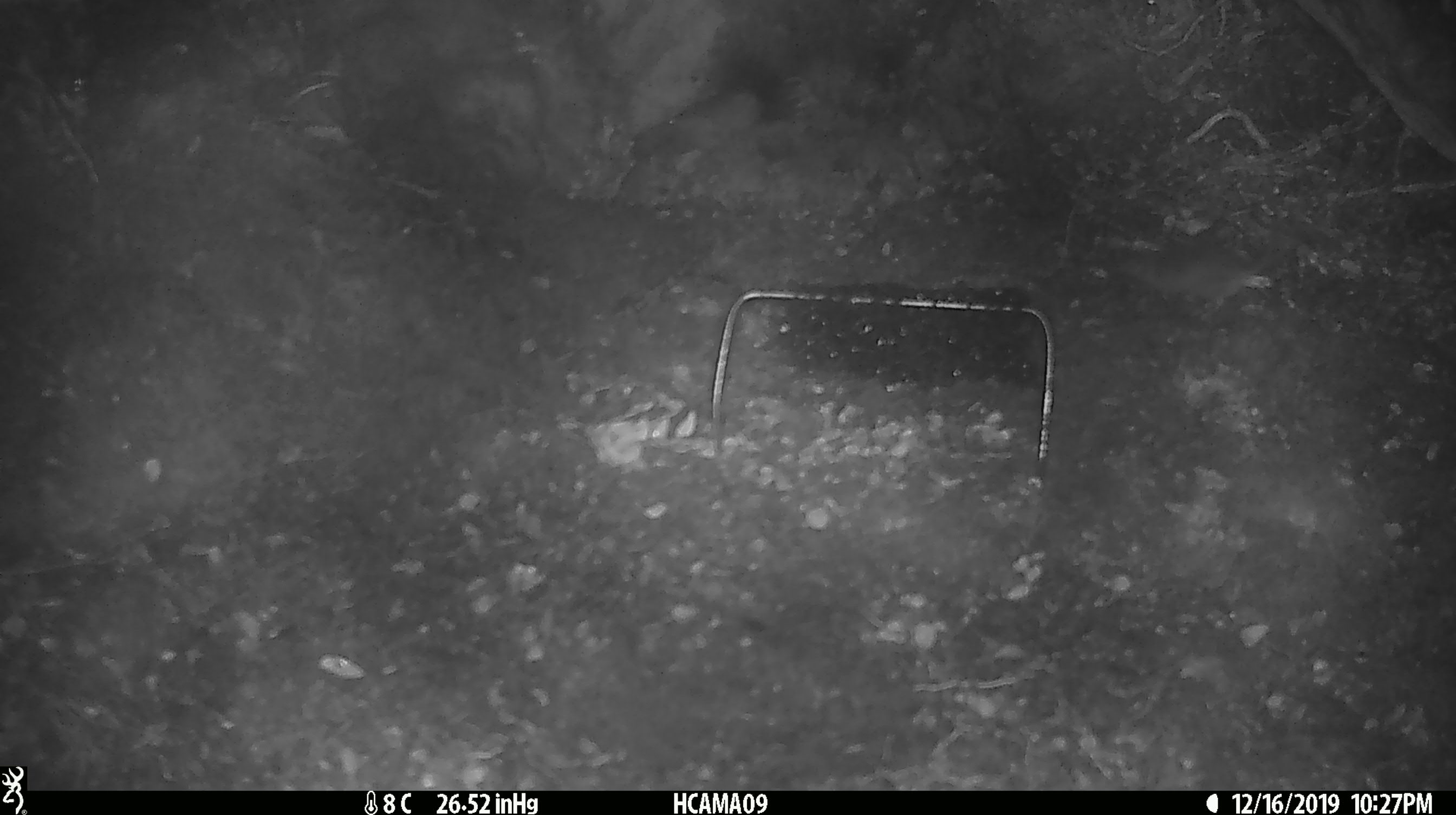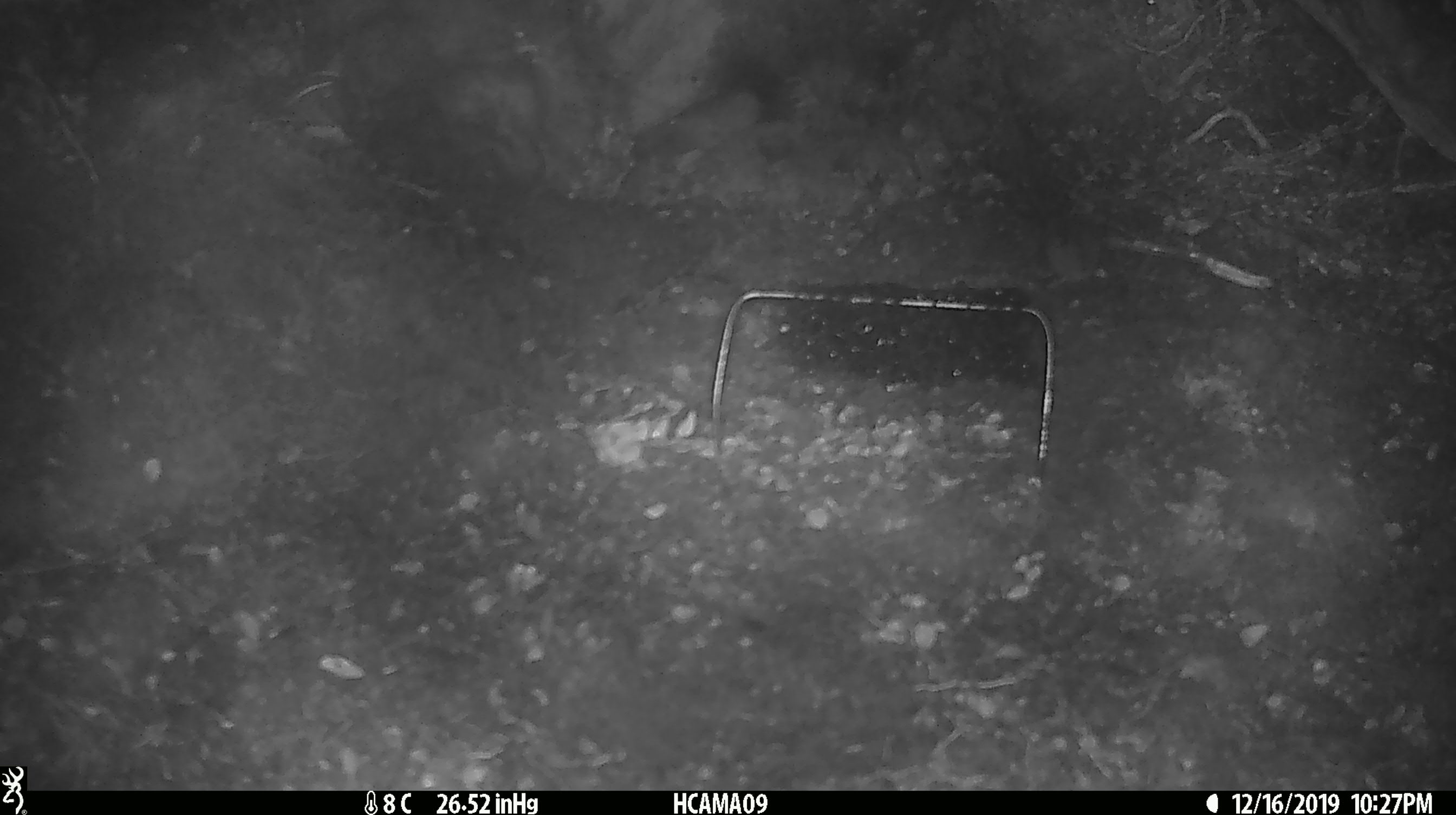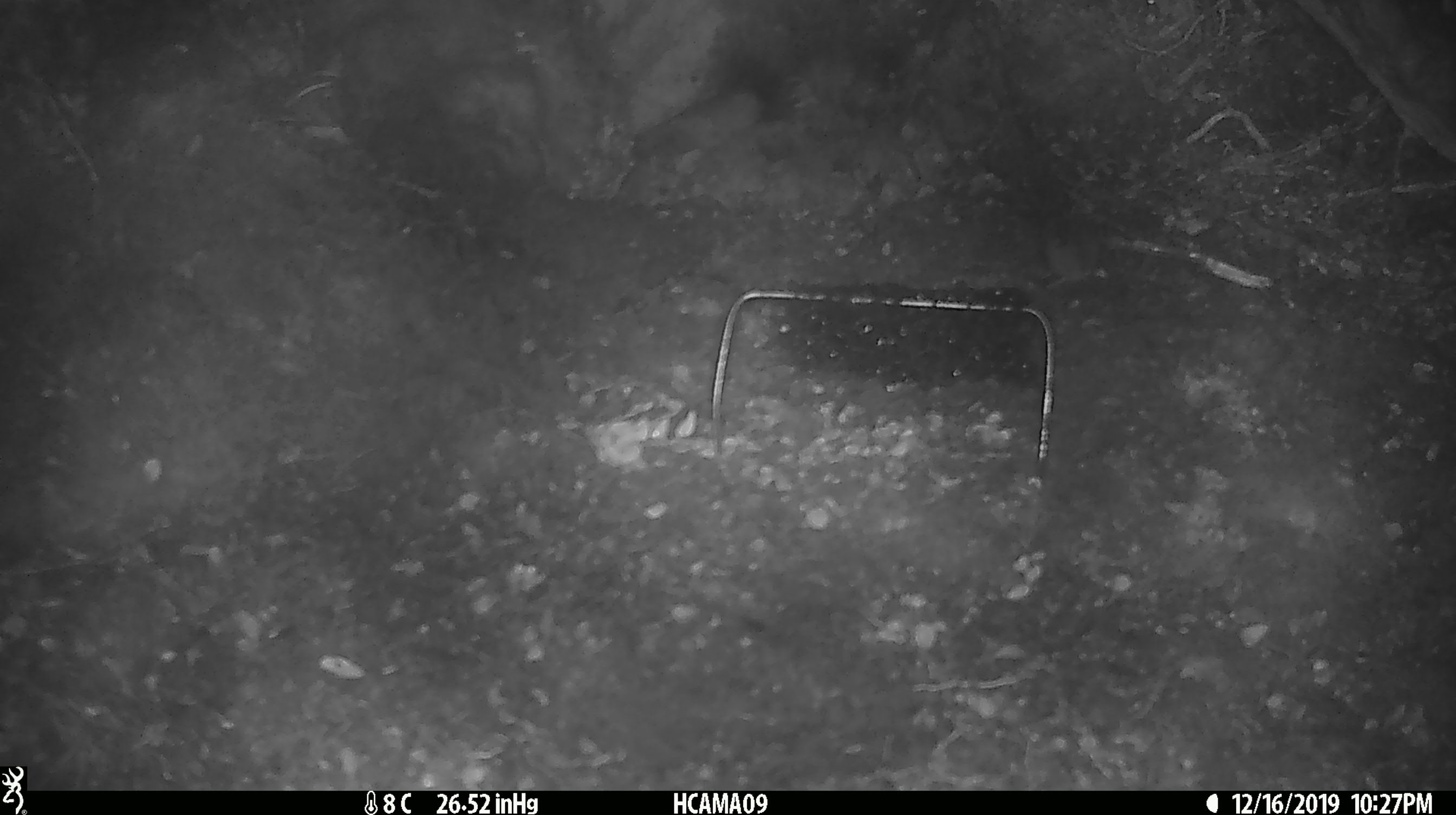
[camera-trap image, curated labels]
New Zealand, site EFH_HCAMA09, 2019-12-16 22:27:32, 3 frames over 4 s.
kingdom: Animalia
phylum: Chordata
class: Mammalia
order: Rodentia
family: Muridae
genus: Mus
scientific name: Mus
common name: mouse